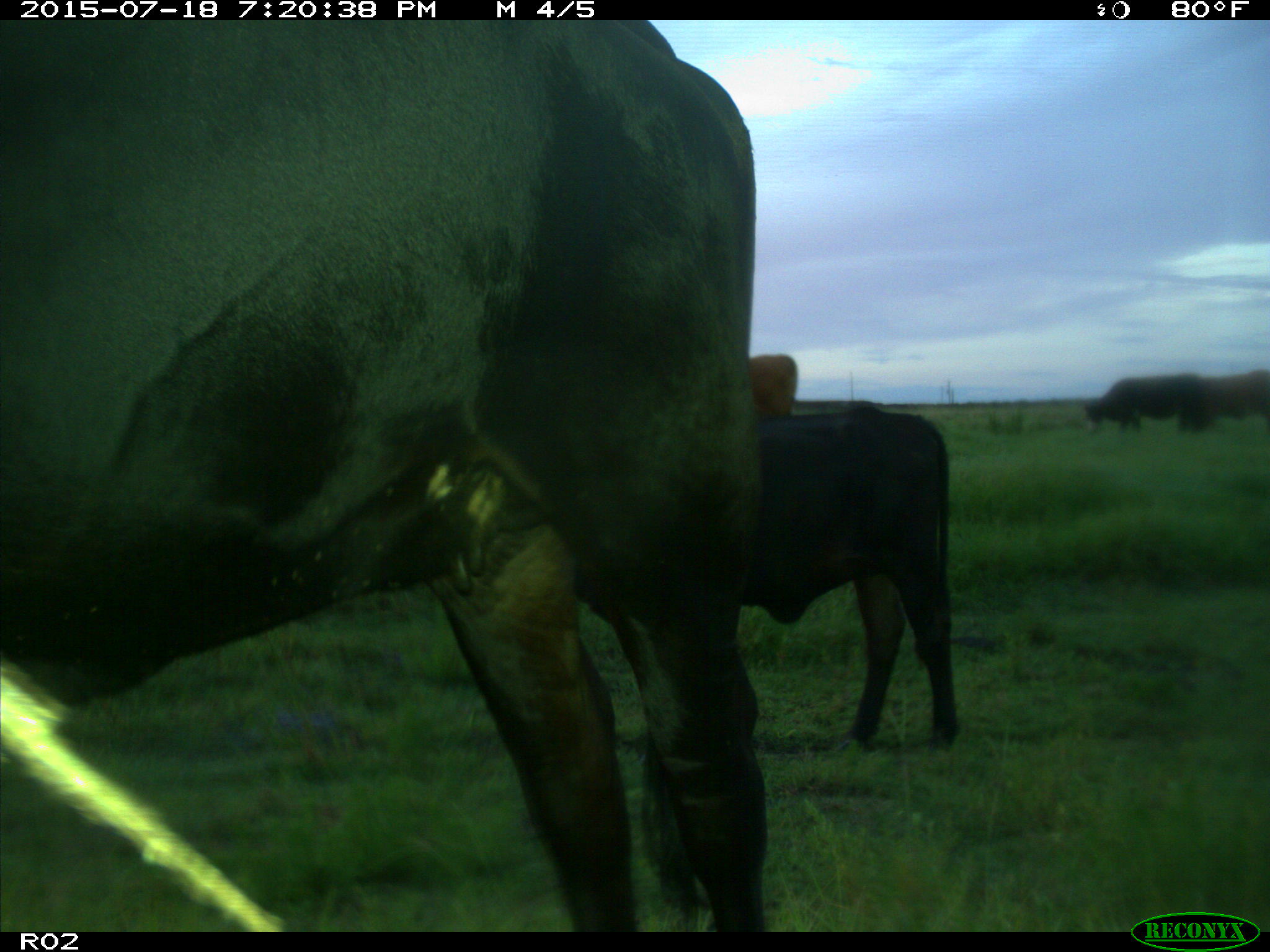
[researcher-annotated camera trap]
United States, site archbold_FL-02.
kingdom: Animalia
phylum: Chordata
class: Mammalia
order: Artiodactyla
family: Bovidae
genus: Bos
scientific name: Bos taurus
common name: domestic cow